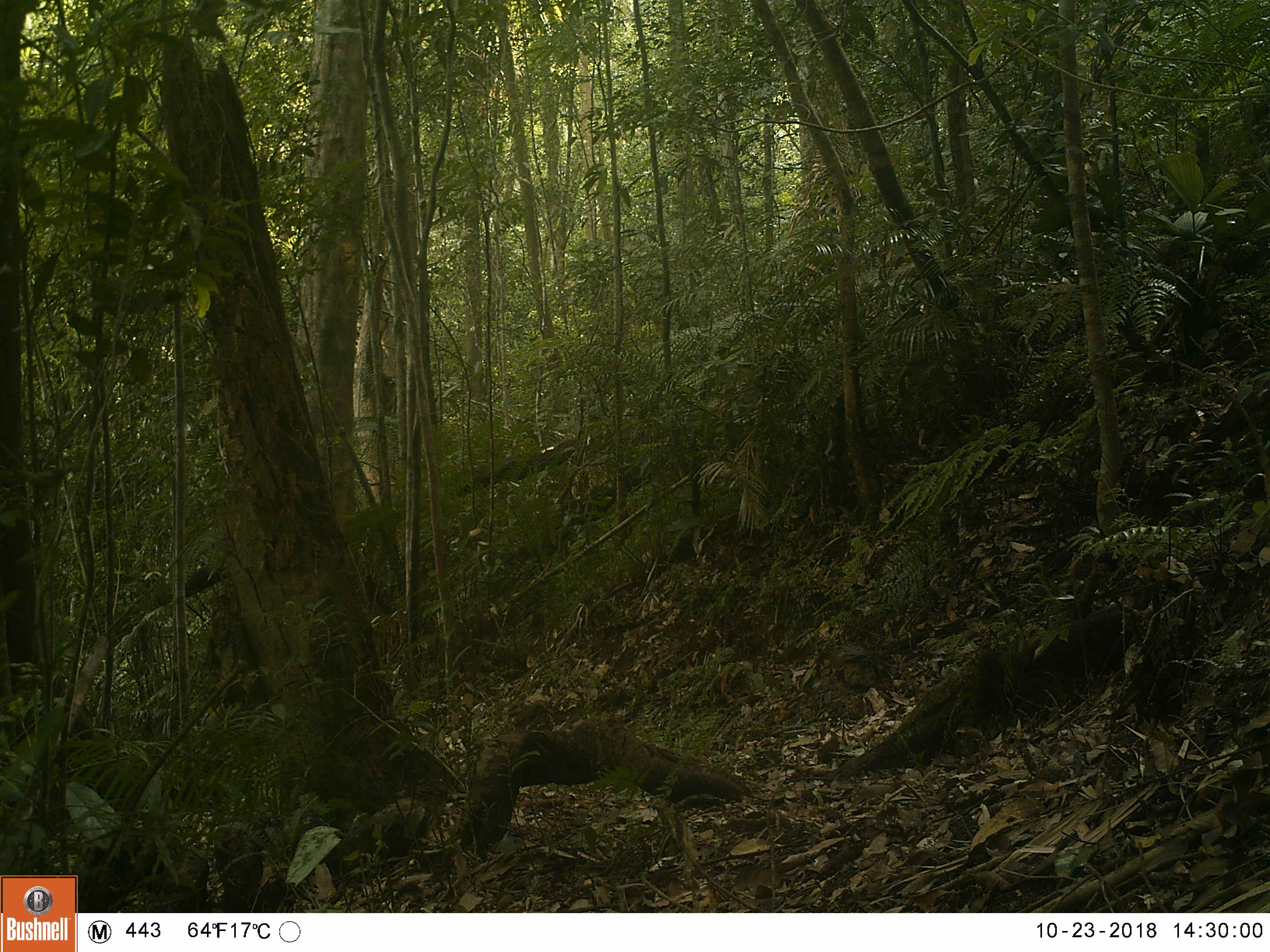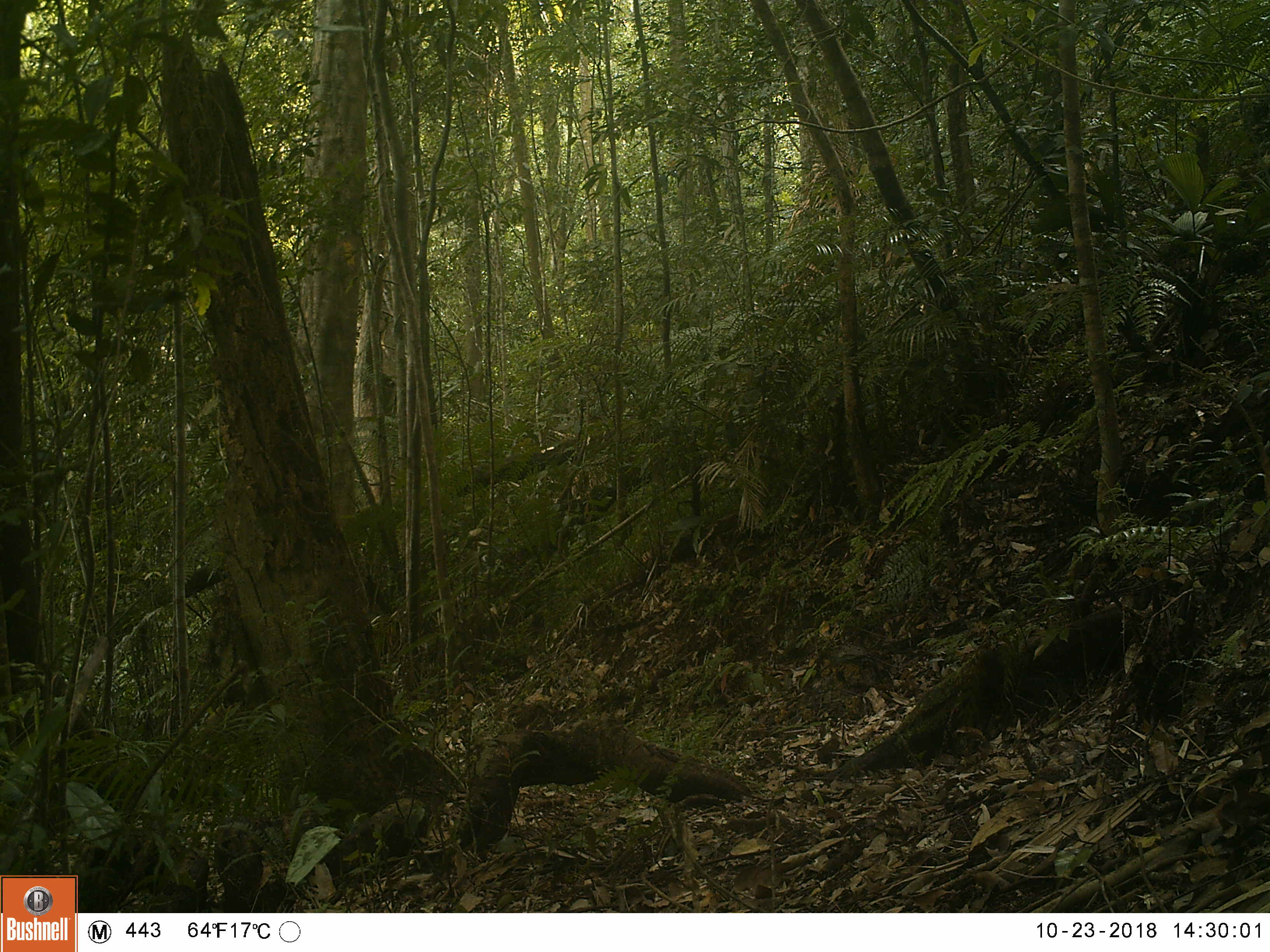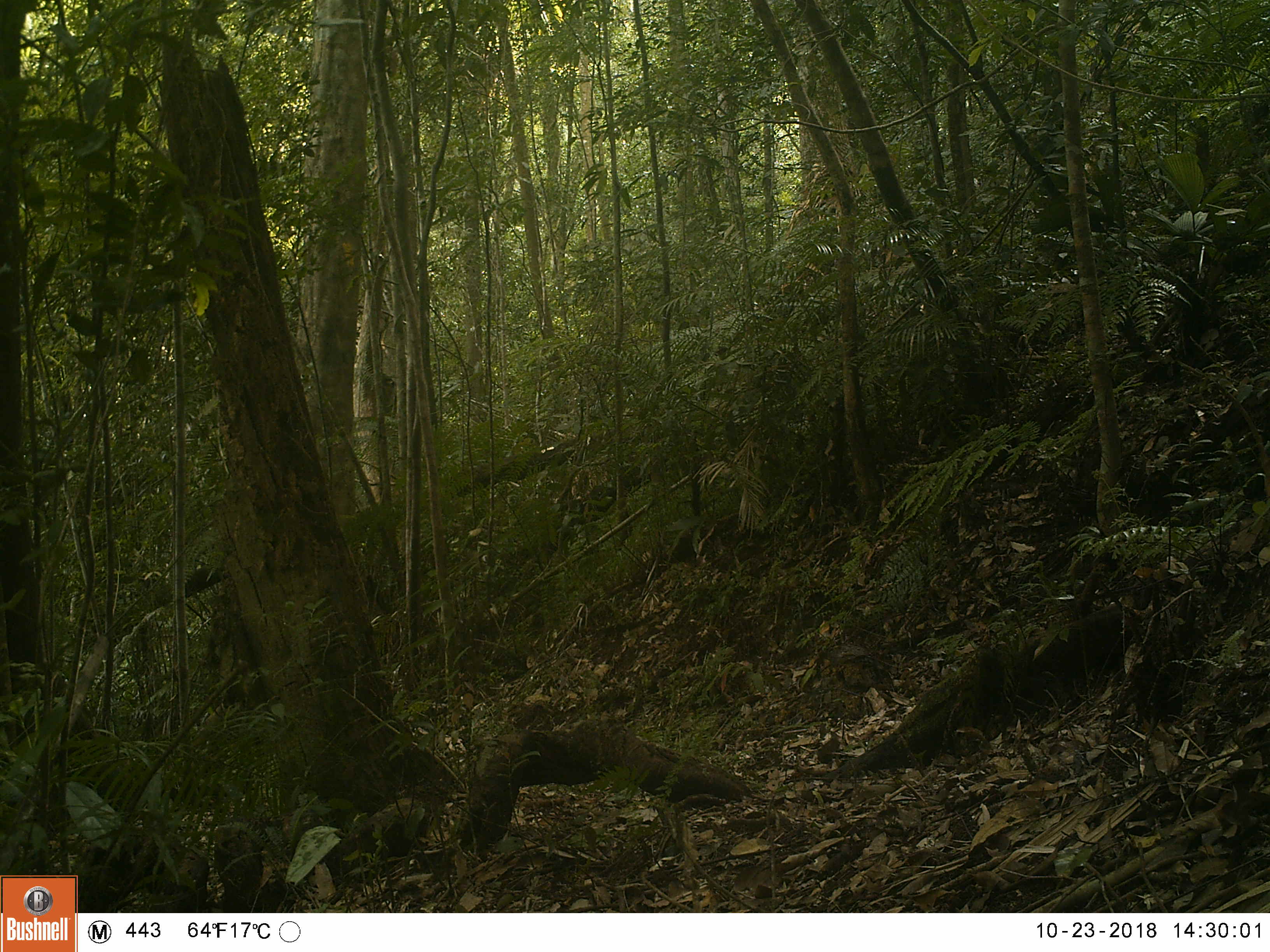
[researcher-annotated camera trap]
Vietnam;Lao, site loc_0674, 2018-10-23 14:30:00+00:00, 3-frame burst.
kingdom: Animalia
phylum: Chordata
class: Mammalia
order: Artiodactyla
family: Cervidae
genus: Muntiacus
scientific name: Muntiacus rooseveltorum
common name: roosevelt's muntjac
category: roosevelts muntjac group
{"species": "roosevelts muntjac group (roosevelt's muntjac) (Muntiacus rooseveltorum)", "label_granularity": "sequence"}